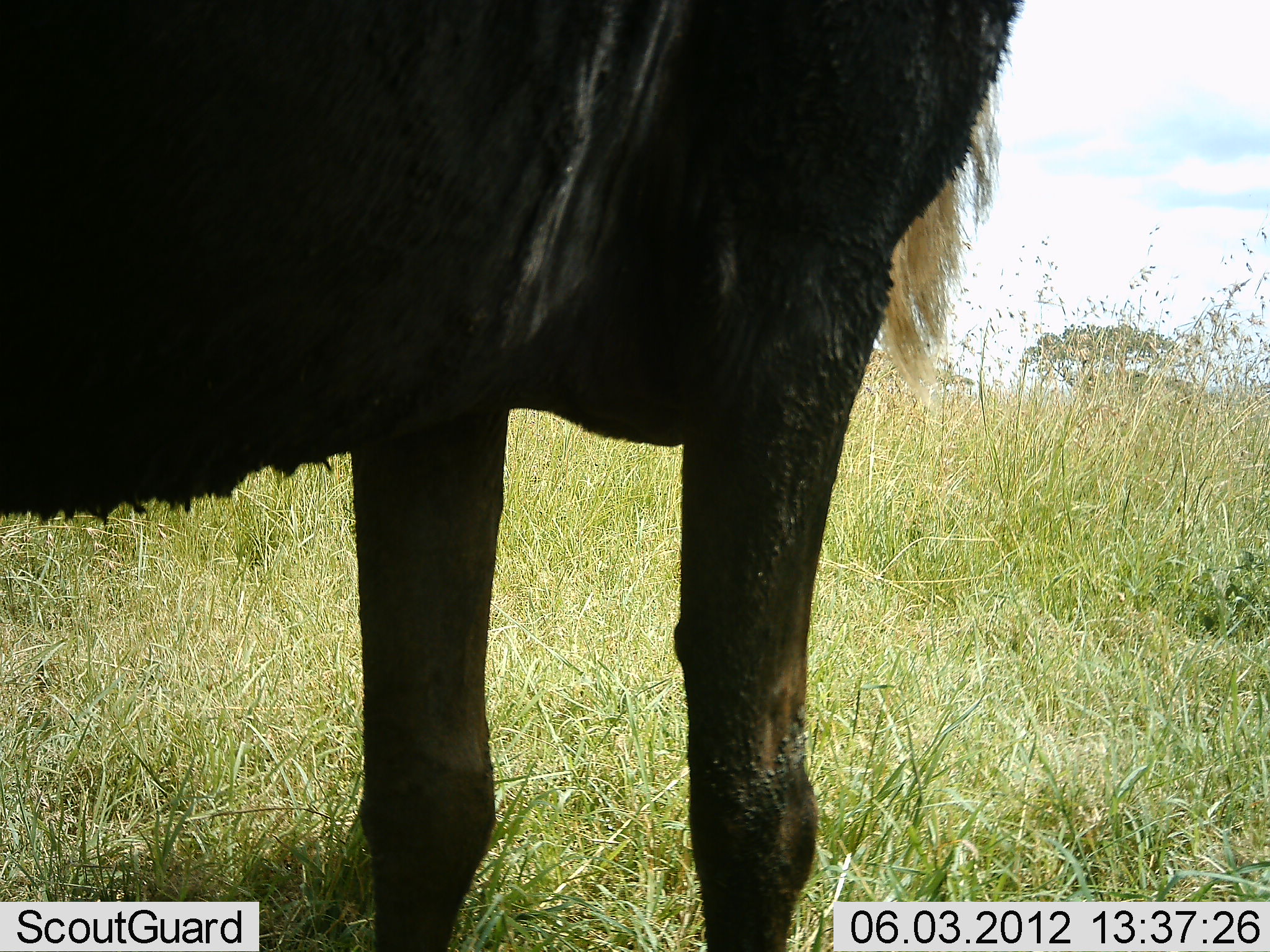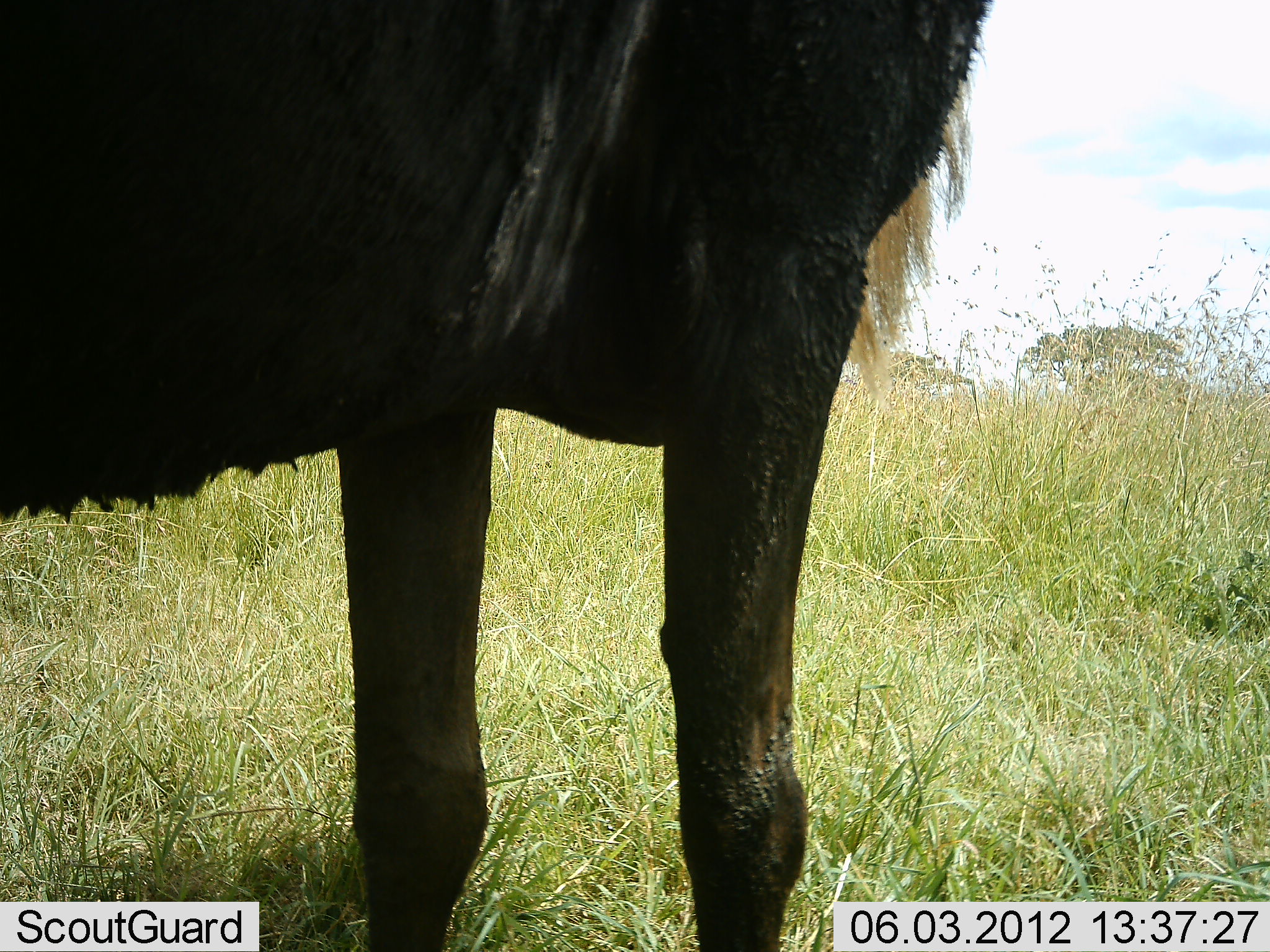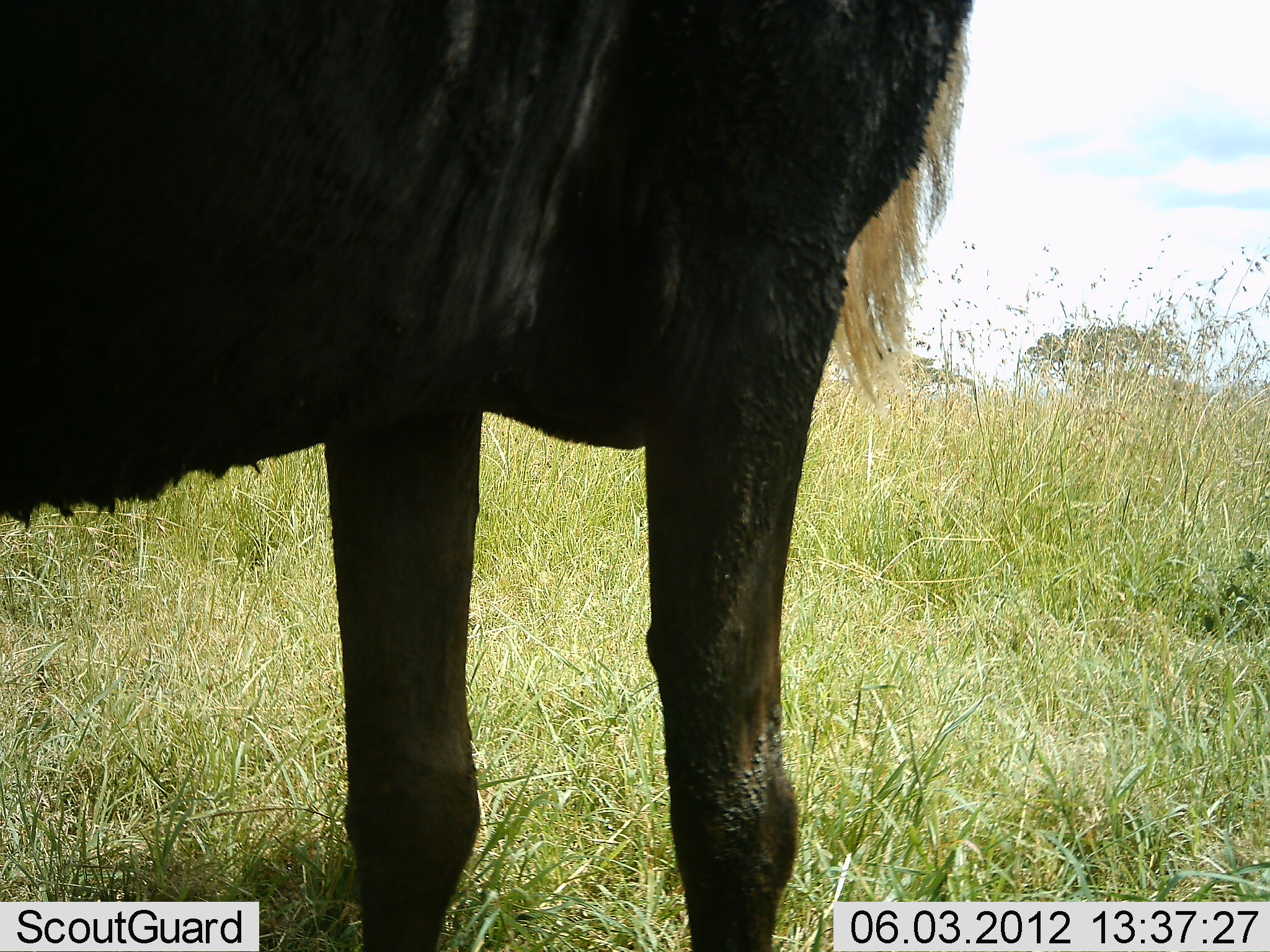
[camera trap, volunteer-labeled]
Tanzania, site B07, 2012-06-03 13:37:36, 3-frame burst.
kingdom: Animalia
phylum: Chordata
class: Mammalia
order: Artiodactyla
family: Bovidae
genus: Connochaetes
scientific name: Connochaetes taurinus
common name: blue wildebeest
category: wildebeest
Wildebeest (blue wildebeest) (Connochaetes taurinus), count 1. Behavior (volunteer vote fractions): standing 90%, resting 0%, moving 10%, interacting 0%. Young present (vote fraction): 0%. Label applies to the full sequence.